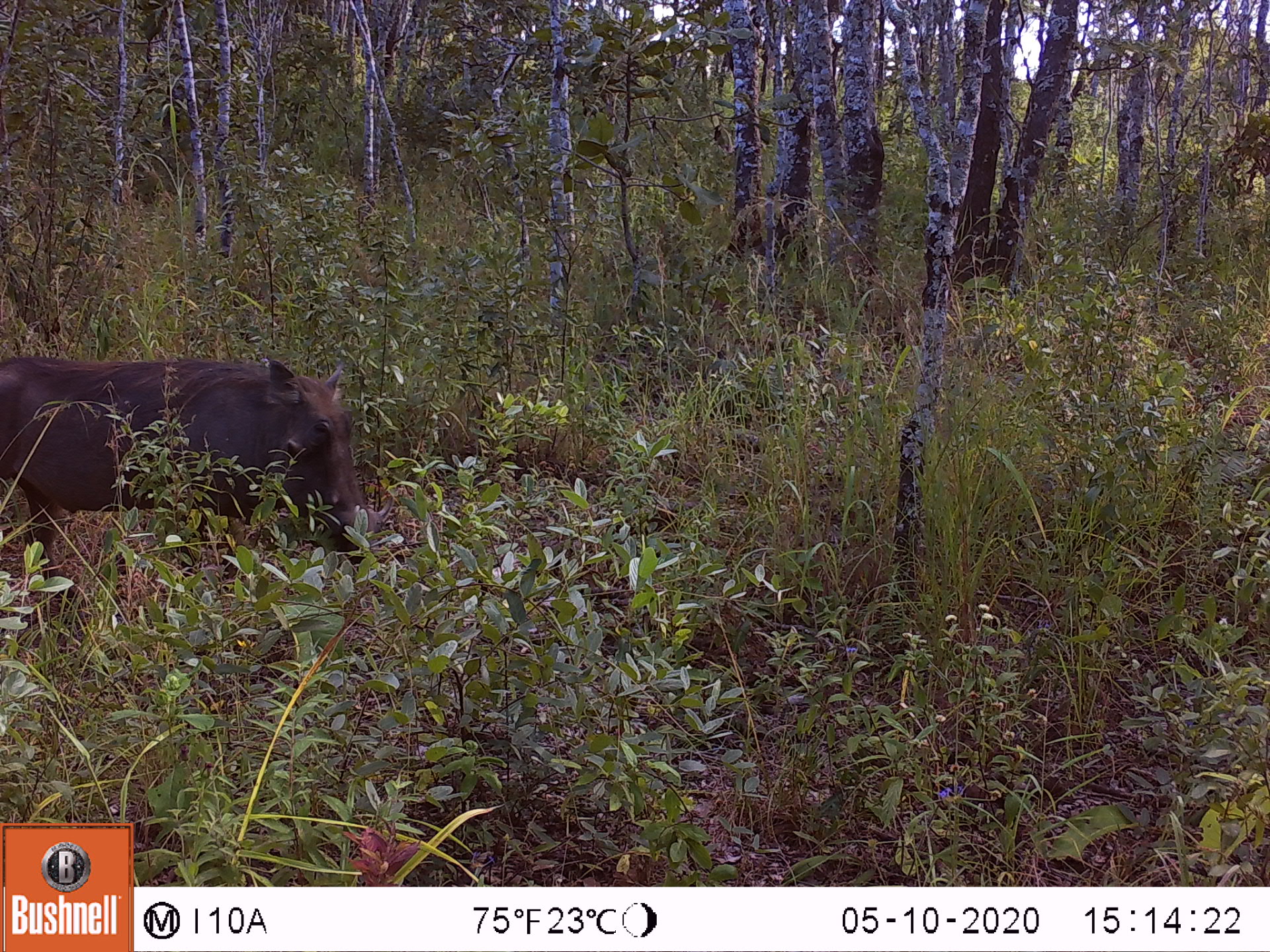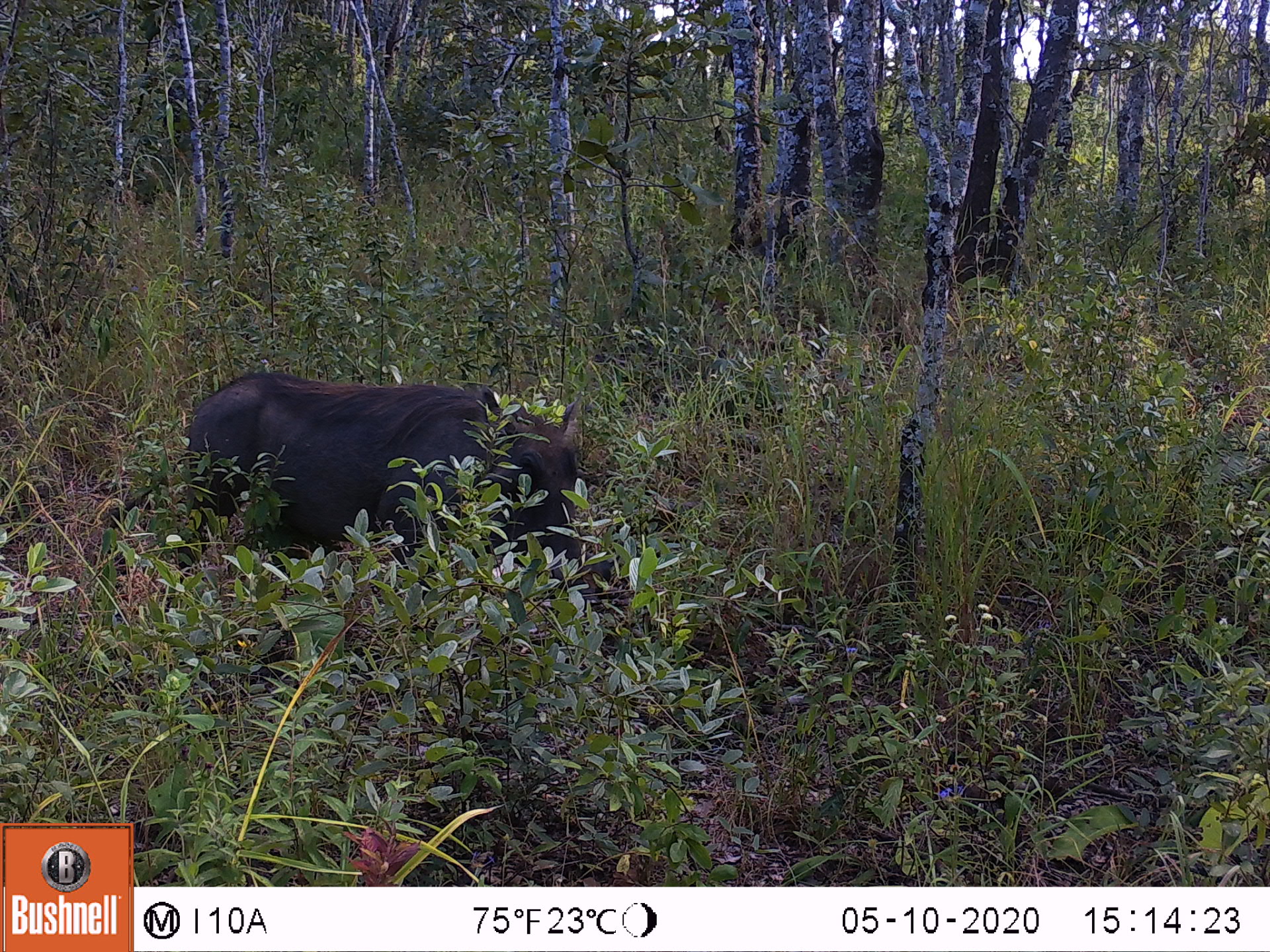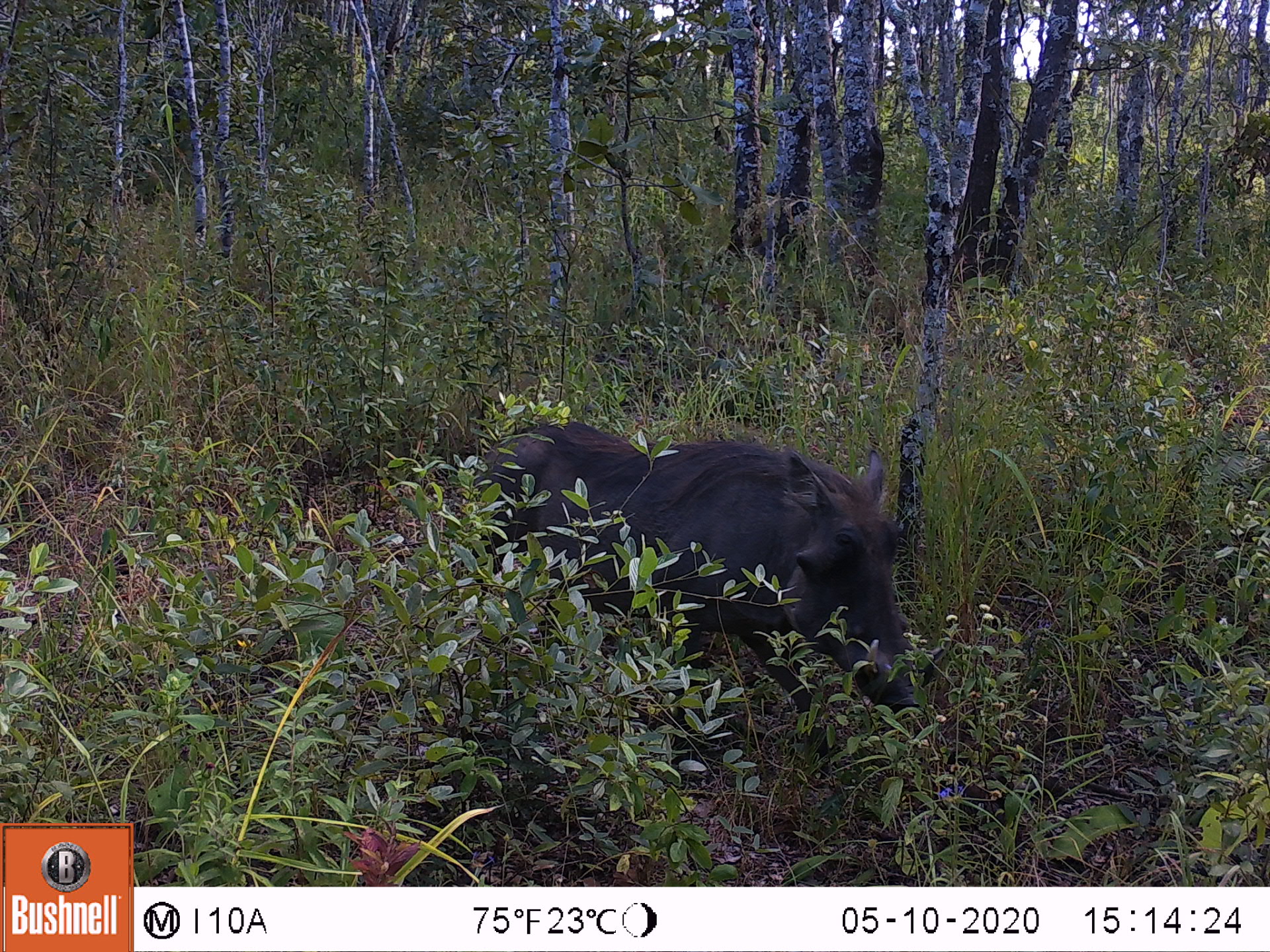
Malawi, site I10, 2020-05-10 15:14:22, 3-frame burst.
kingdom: Animalia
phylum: Chordata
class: Mammalia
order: Artiodactyla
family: Suidae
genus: Phacochoerus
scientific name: Phacochoerus africanus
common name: common warthog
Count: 1.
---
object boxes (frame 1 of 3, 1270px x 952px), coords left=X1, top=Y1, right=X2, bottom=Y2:
common warthog: left=0, top=345, right=397, bottom=612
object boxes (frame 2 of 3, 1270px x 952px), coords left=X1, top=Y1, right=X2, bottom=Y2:
common warthog: left=100, top=366, right=642, bottom=616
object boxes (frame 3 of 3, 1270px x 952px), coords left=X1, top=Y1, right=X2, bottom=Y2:
common warthog: left=465, top=413, right=965, bottom=766